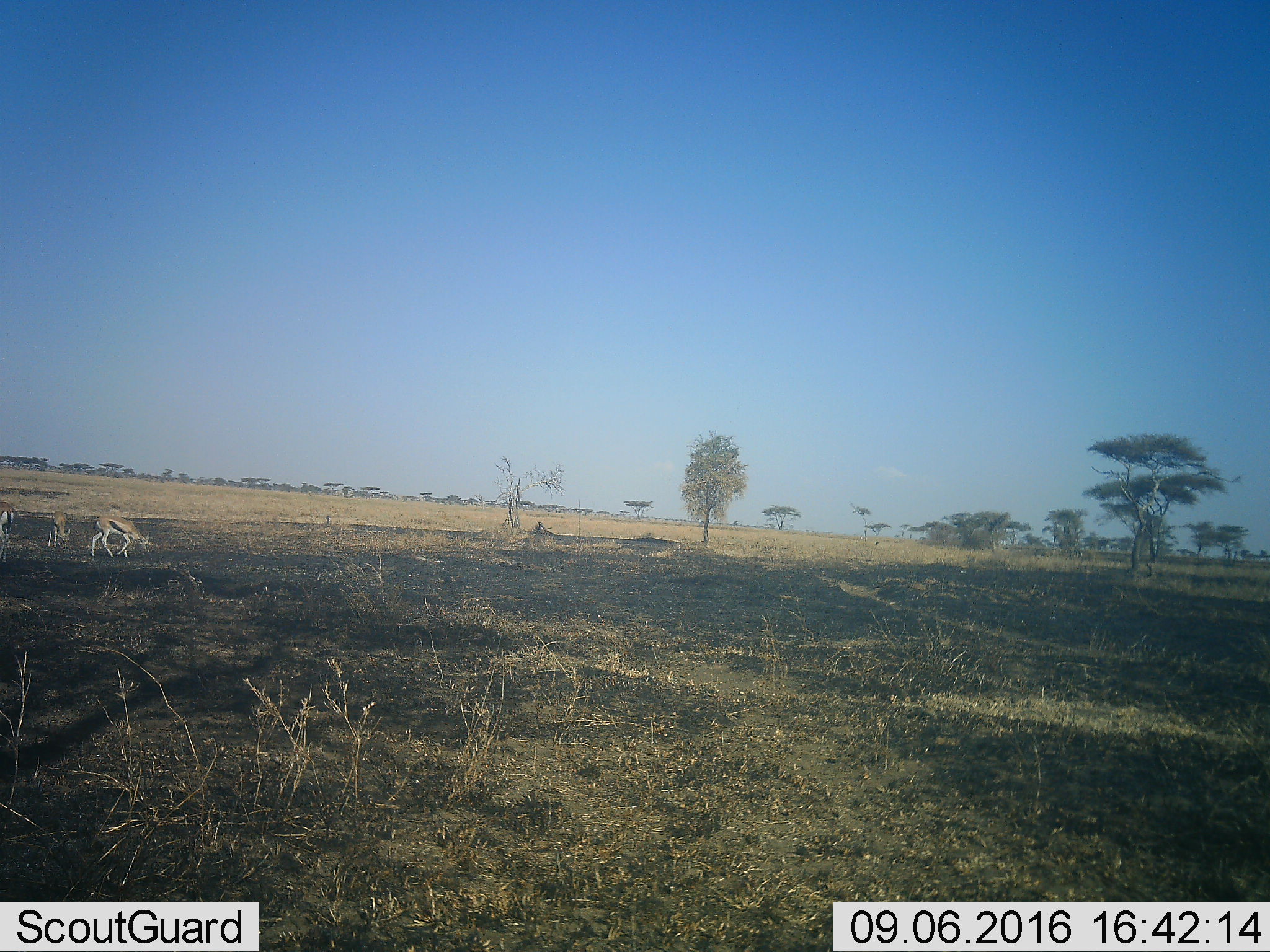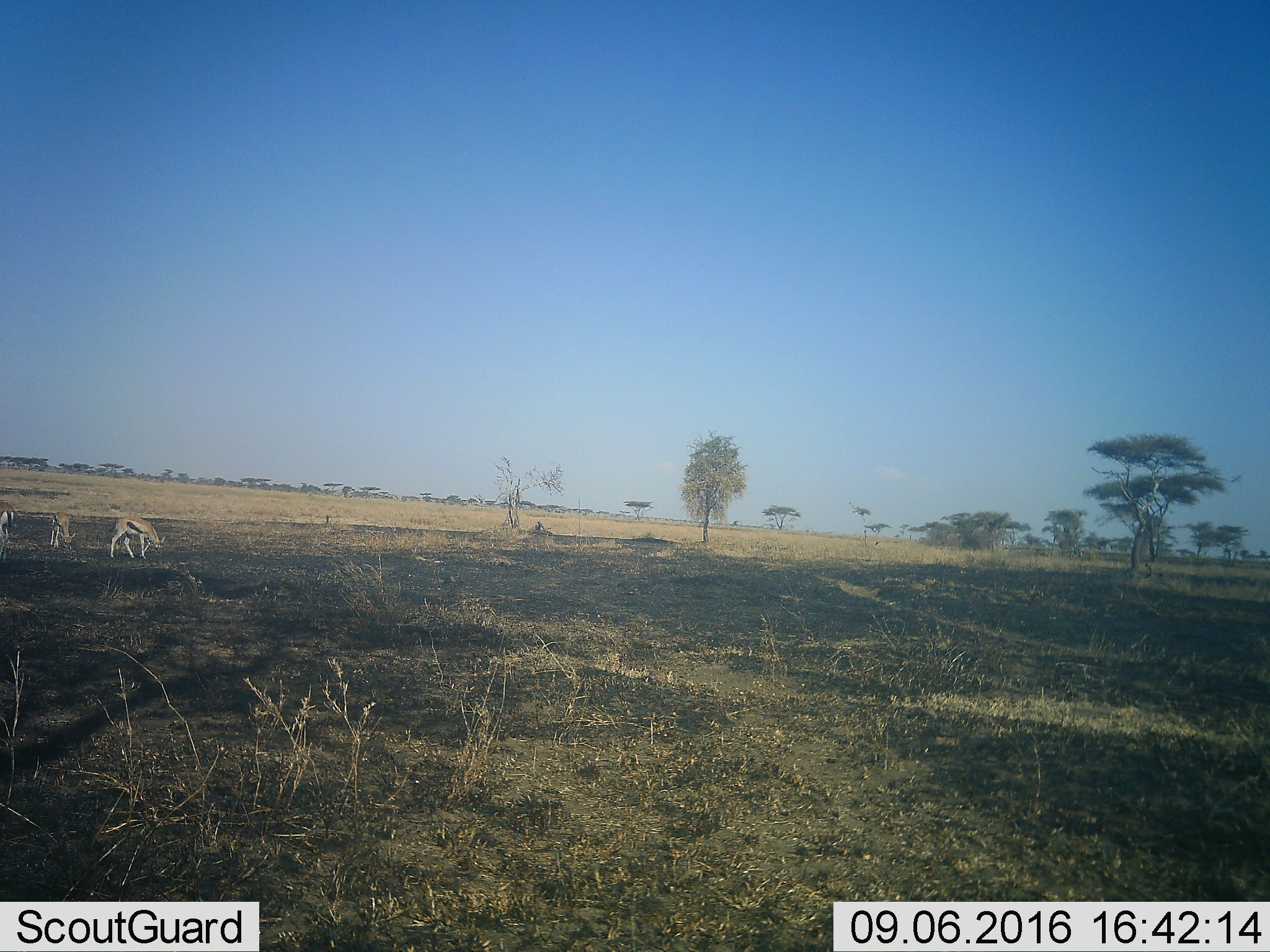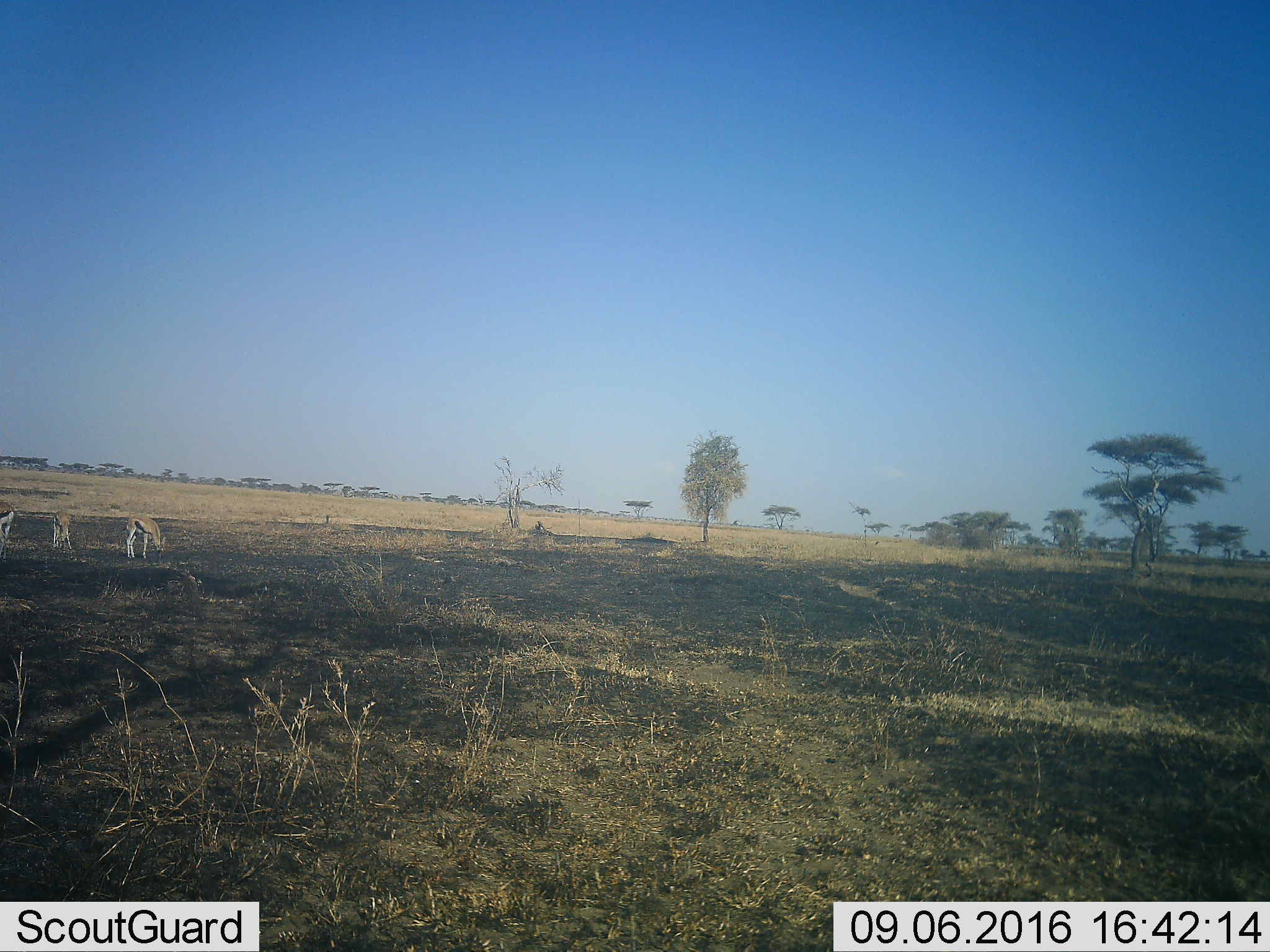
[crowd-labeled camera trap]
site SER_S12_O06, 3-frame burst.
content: unidentified animal